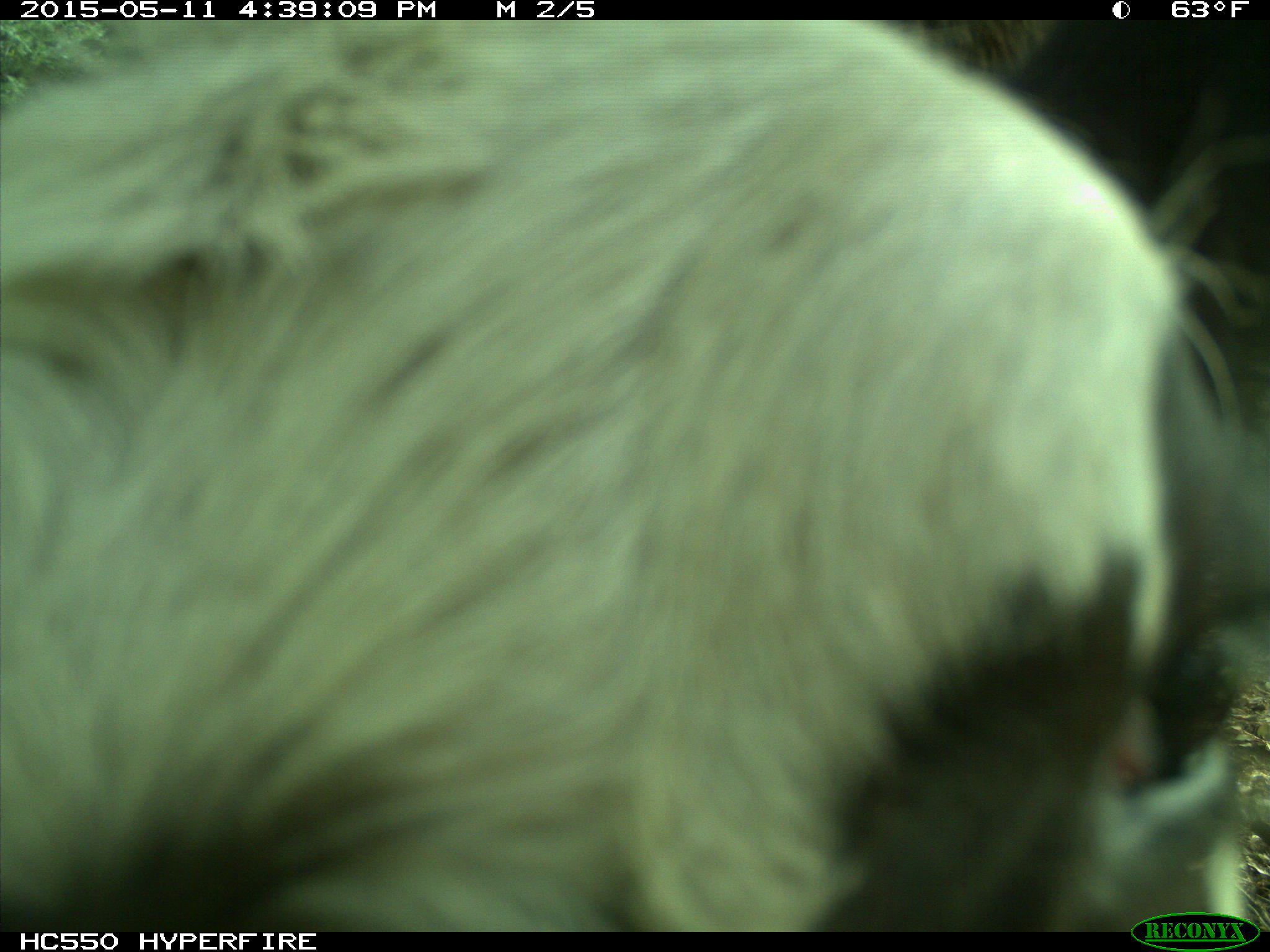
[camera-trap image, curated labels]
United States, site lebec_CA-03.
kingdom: Animalia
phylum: Chordata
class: Mammalia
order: Artiodactyla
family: Bovidae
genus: Bos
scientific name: Bos taurus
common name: domestic cow